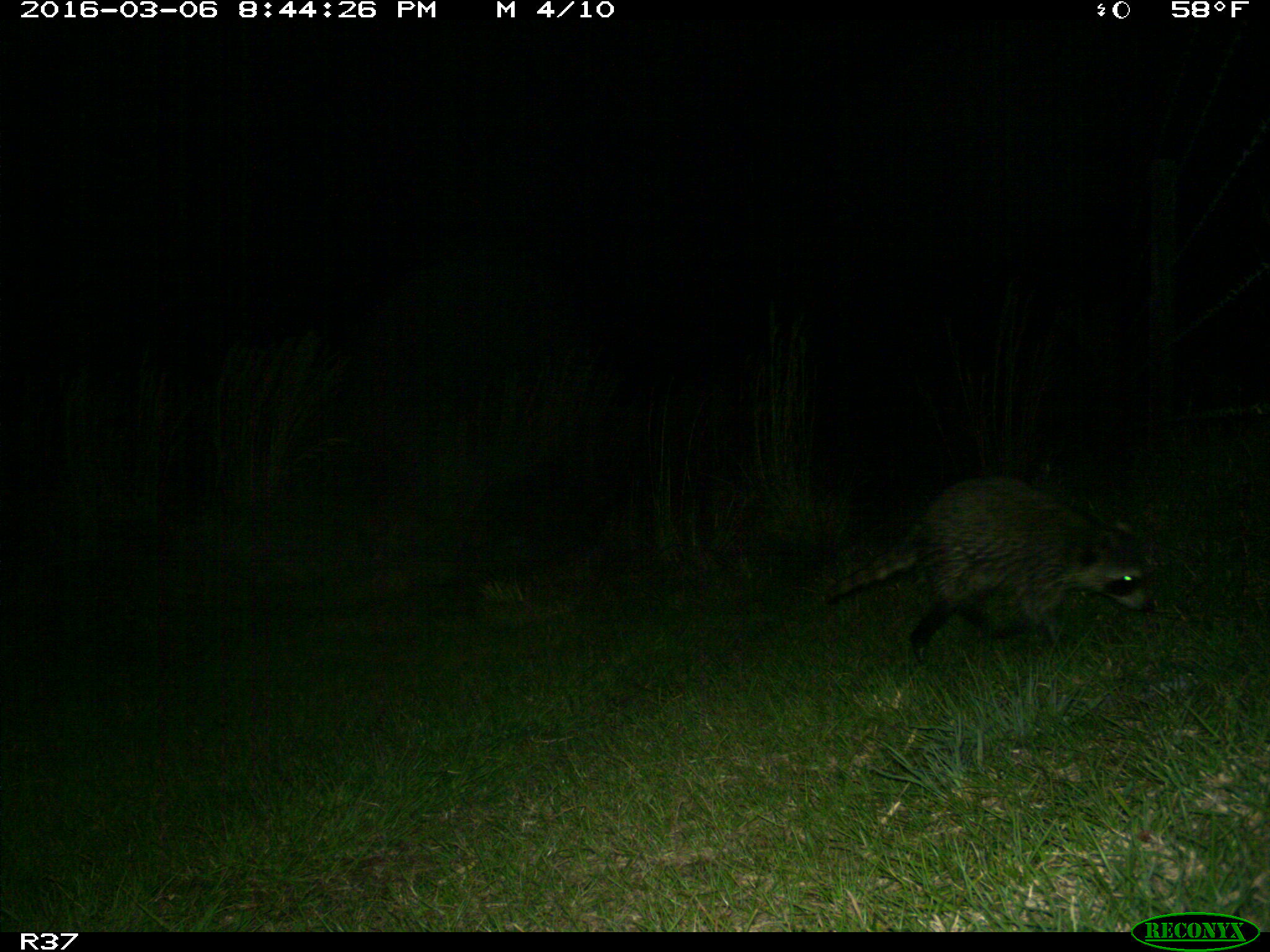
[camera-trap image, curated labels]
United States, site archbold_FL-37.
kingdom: Animalia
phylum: Chordata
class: Mammalia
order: Carnivora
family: Procyonidae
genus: Procyon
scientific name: Procyon lotor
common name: common raccoon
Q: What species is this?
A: Procyon lotor (common raccoon).